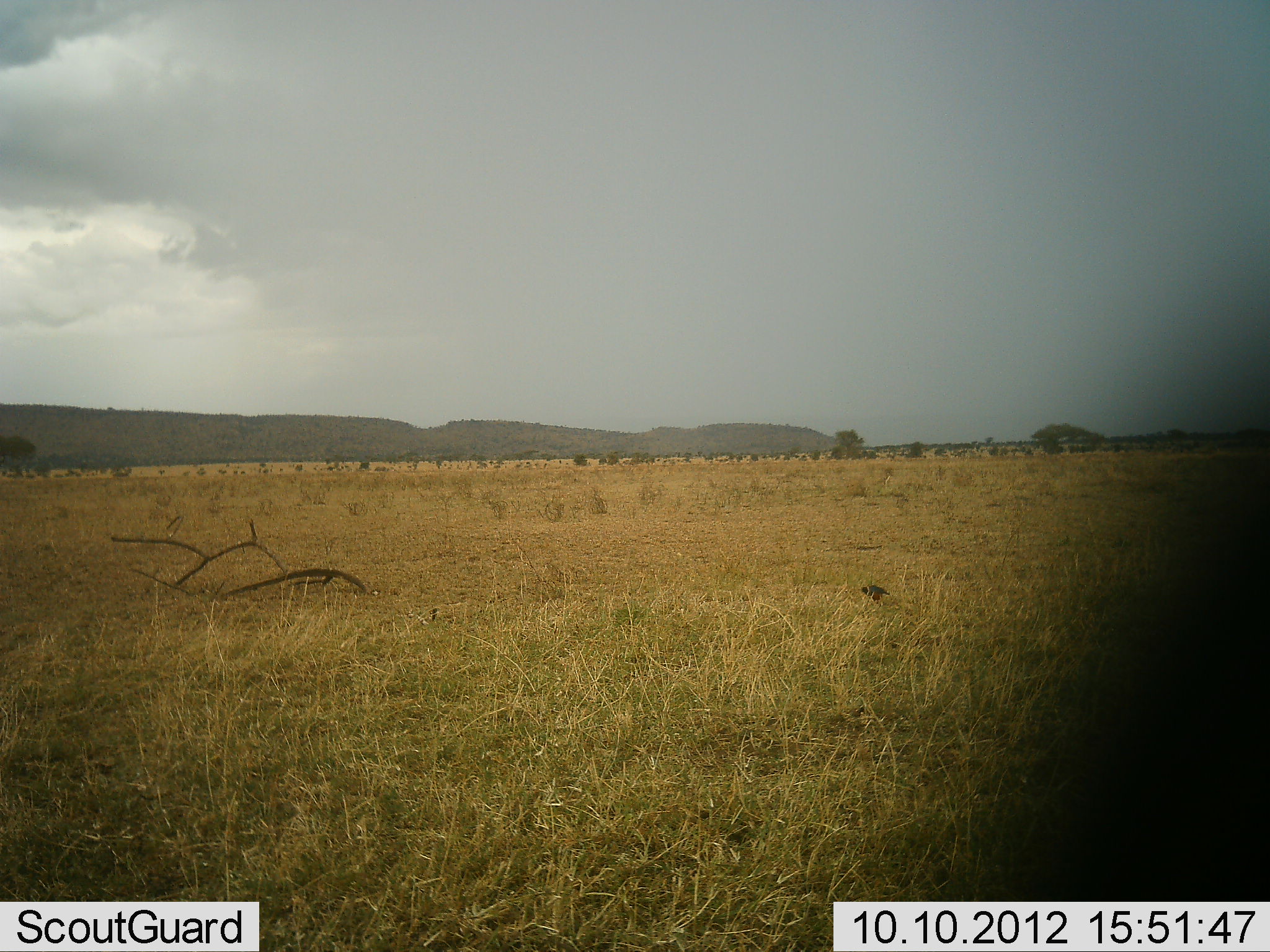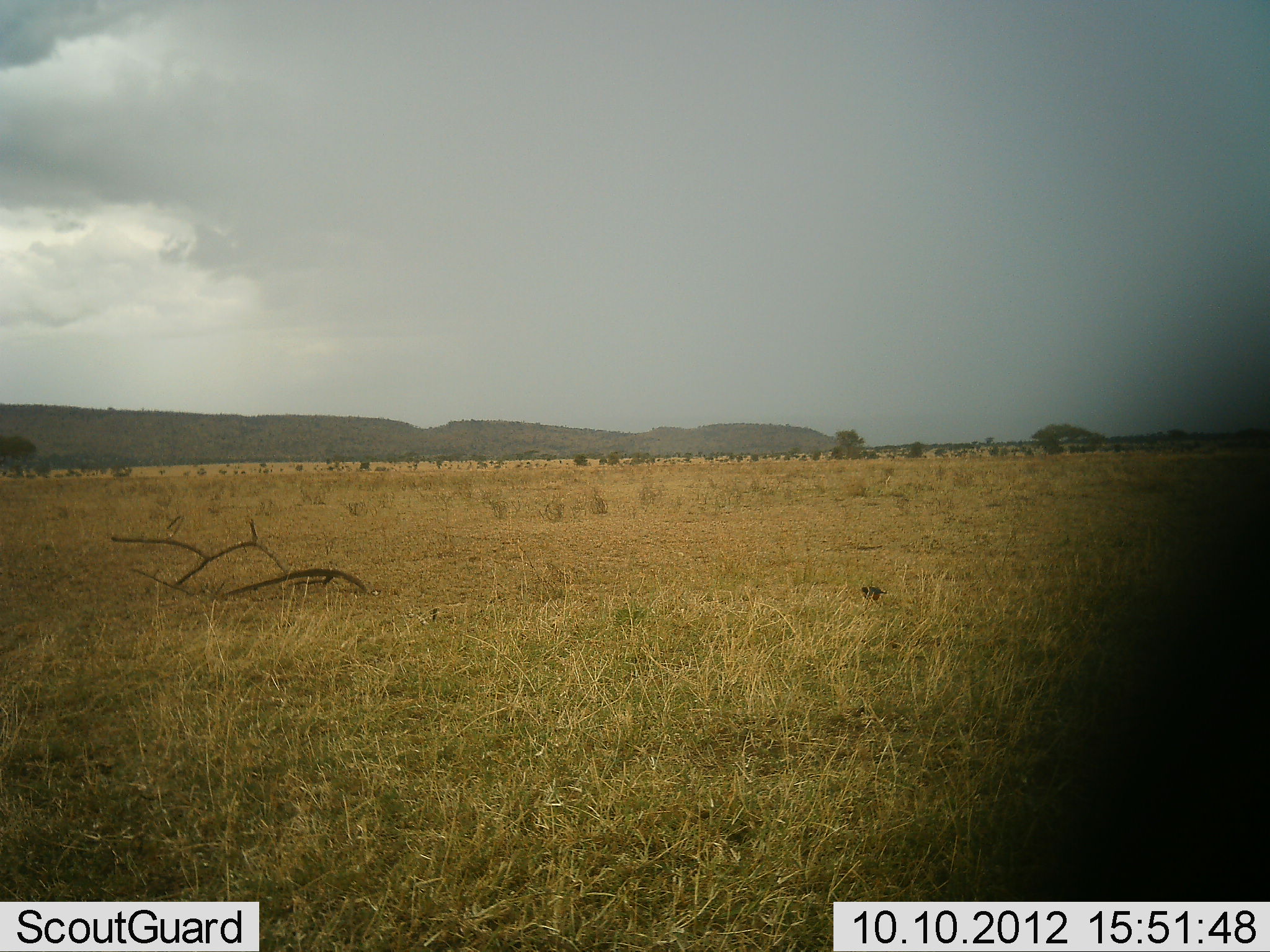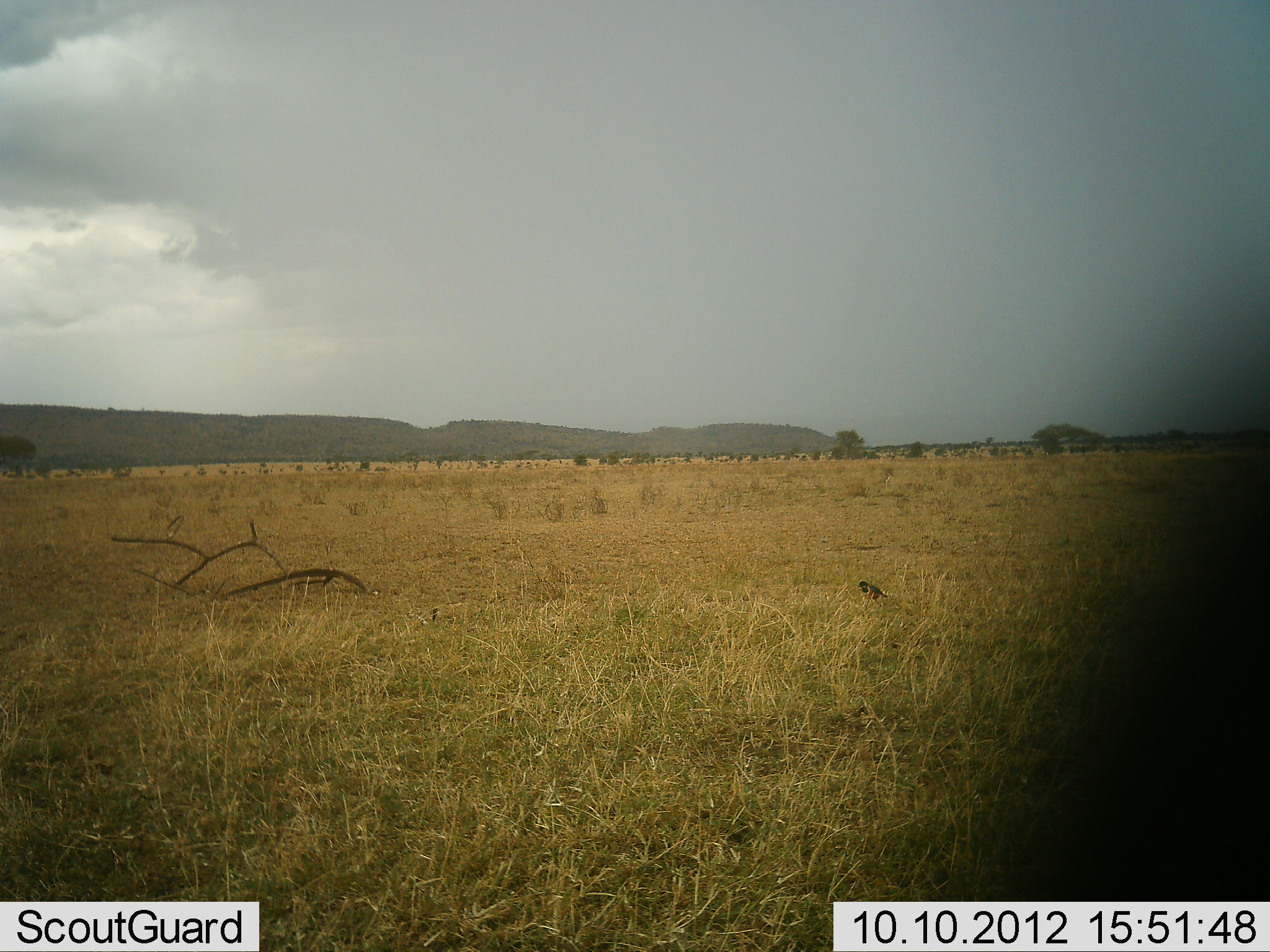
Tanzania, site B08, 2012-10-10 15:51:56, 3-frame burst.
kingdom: Animalia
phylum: Chordata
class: Aves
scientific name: Aves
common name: bird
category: otherbird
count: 1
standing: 60%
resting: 0%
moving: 10%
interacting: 0%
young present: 0%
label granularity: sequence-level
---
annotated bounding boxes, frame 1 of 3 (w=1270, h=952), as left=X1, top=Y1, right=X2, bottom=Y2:
animal: left=859, top=584, right=891, bottom=603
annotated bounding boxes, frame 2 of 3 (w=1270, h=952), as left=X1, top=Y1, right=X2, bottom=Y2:
animal: left=861, top=585, right=887, bottom=606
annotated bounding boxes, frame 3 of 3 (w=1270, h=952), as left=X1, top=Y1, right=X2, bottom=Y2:
animal: left=858, top=581, right=888, bottom=606